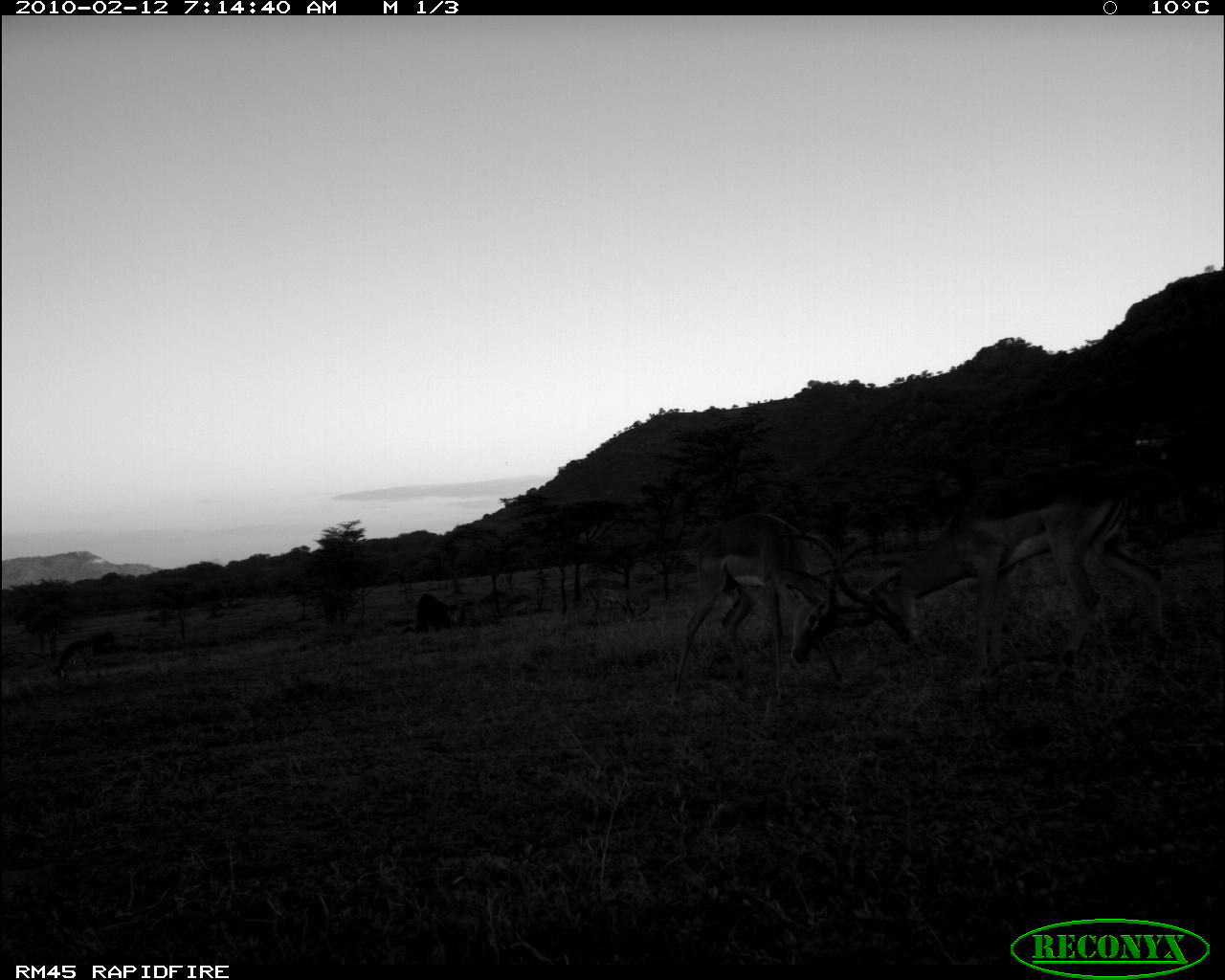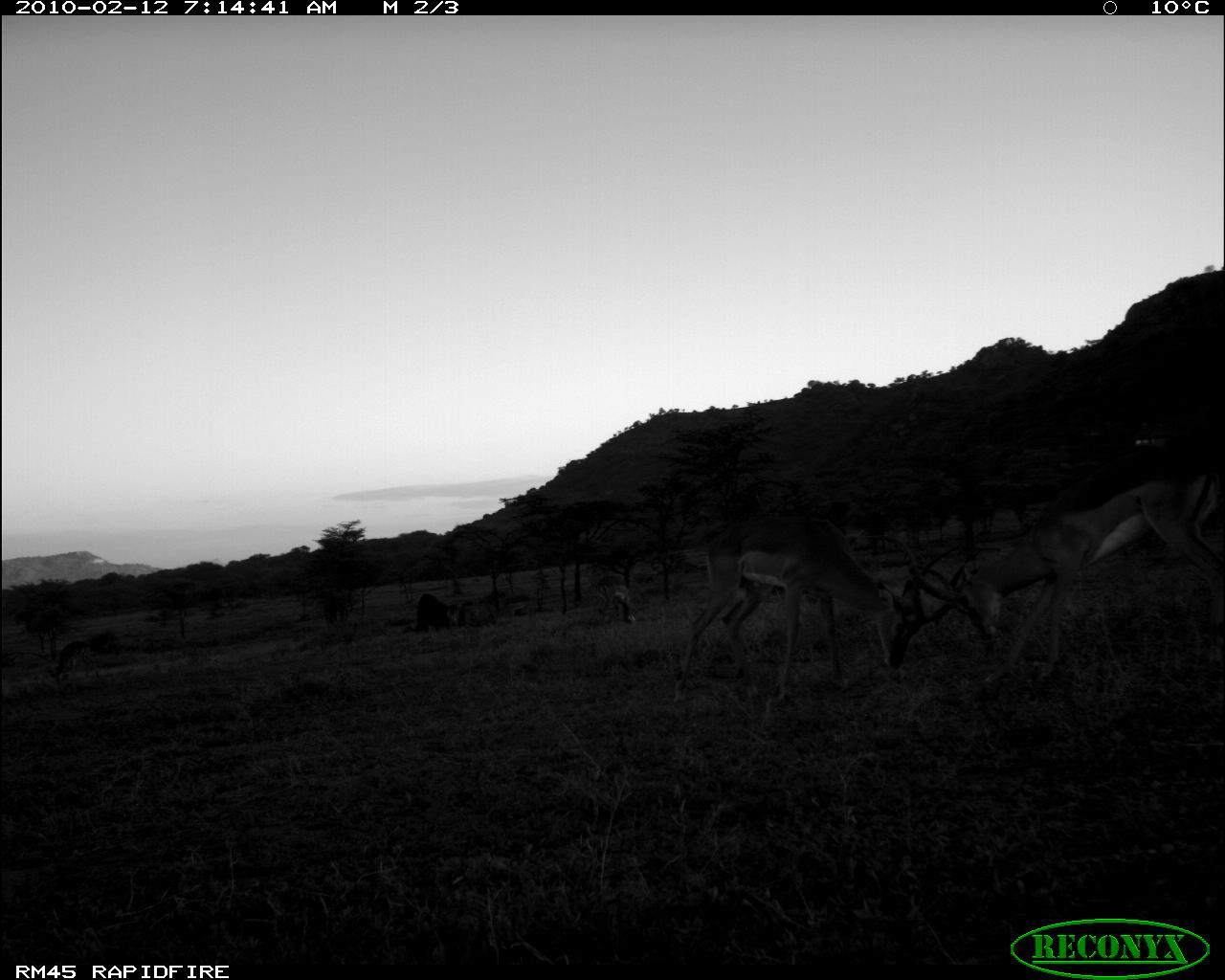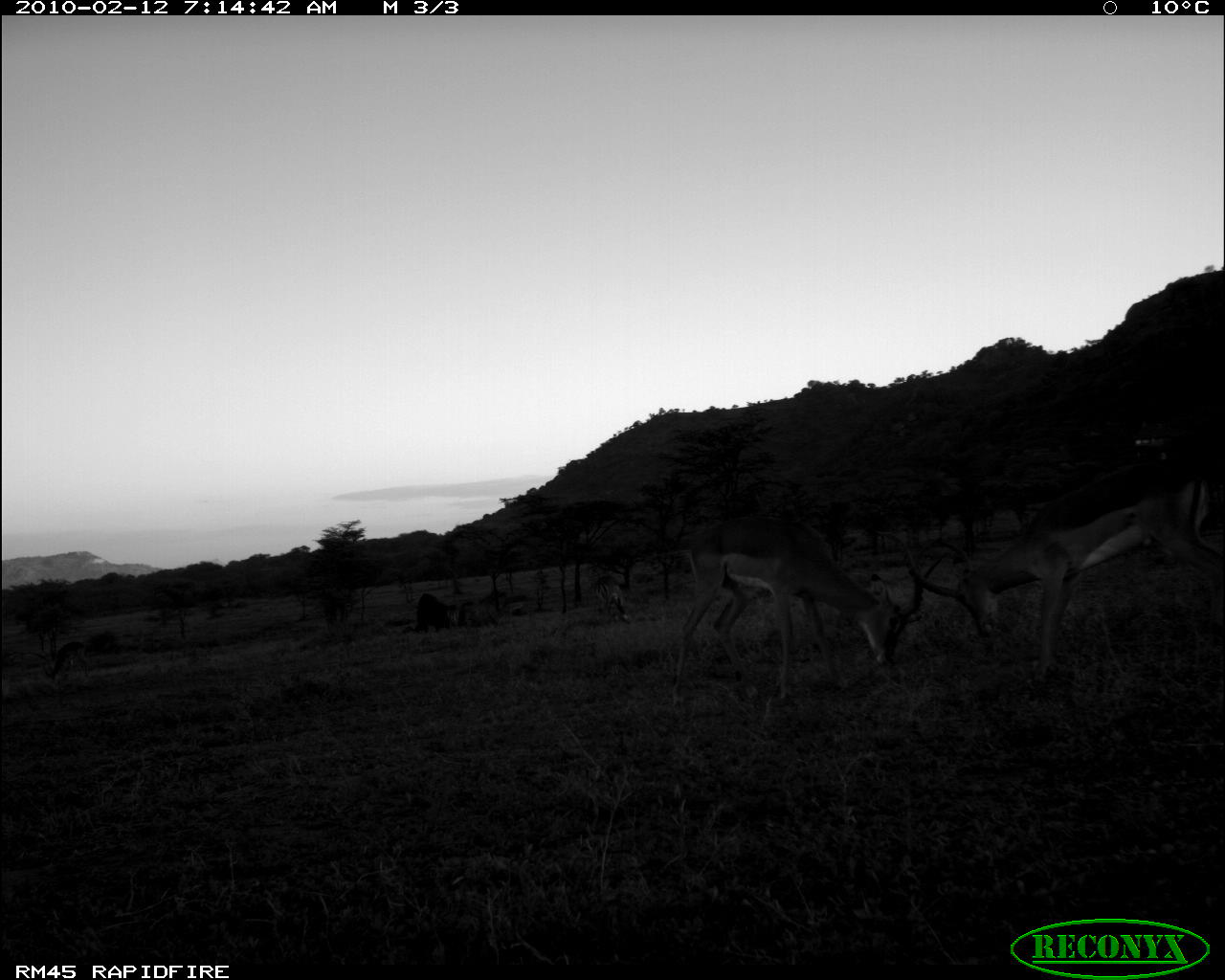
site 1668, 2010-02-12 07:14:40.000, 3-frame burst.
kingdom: Animalia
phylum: Chordata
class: Mammalia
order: Artiodactyla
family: Bovidae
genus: Aepyceros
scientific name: Aepyceros melampus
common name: impala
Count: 4.